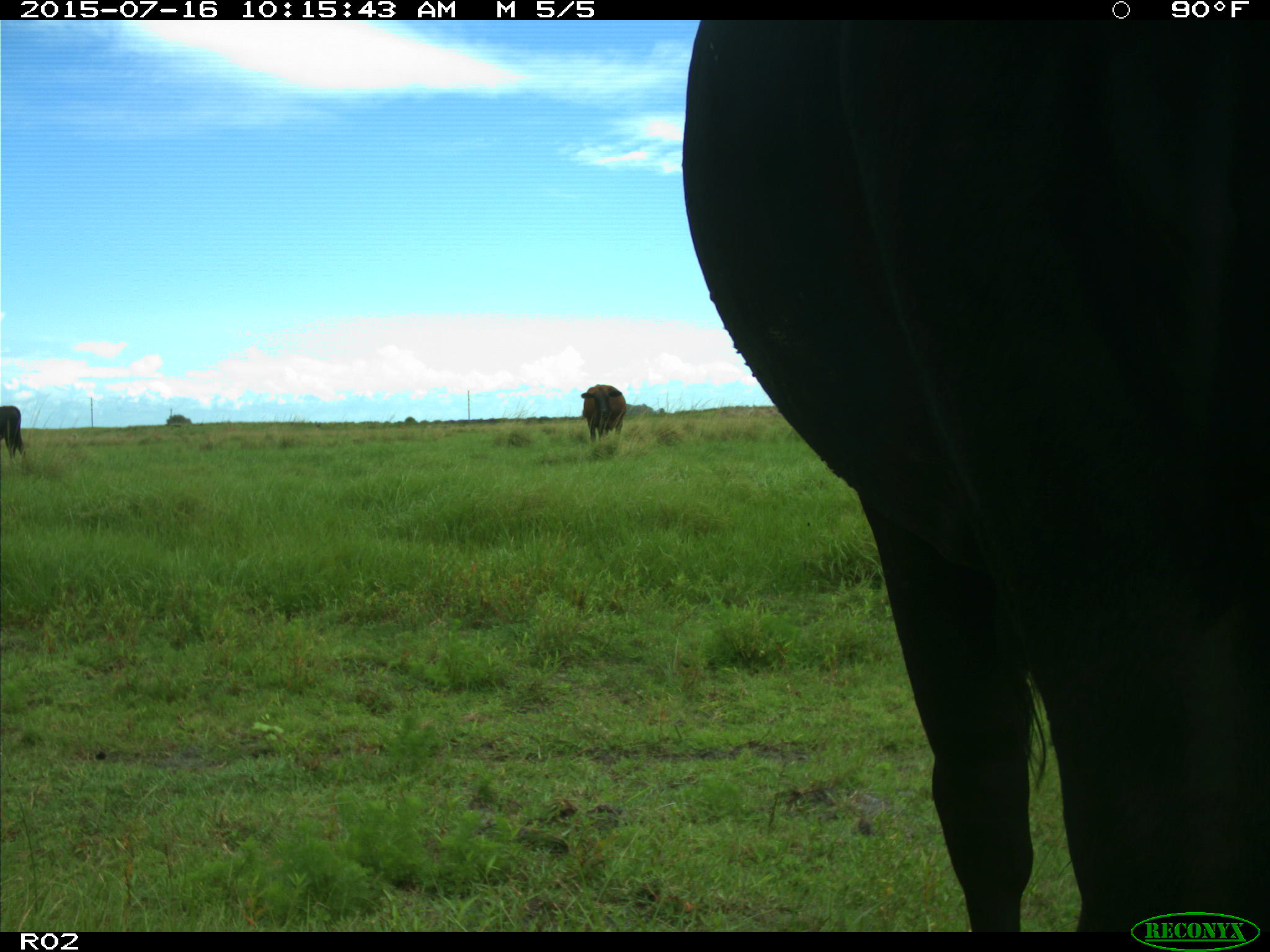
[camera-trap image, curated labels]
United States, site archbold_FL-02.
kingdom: Animalia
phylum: Chordata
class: Mammalia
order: Artiodactyla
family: Bovidae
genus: Bos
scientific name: Bos taurus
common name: domestic cow